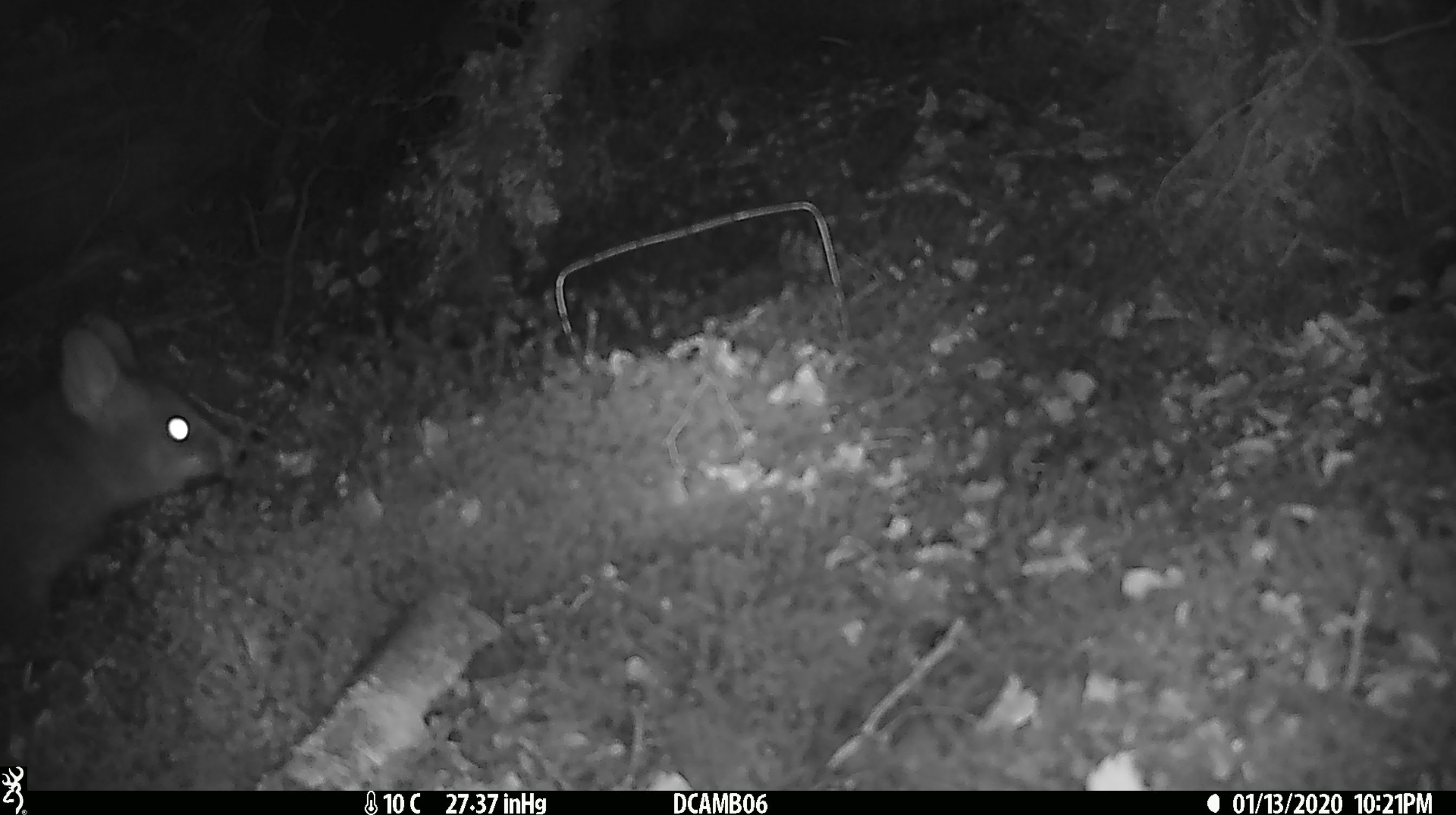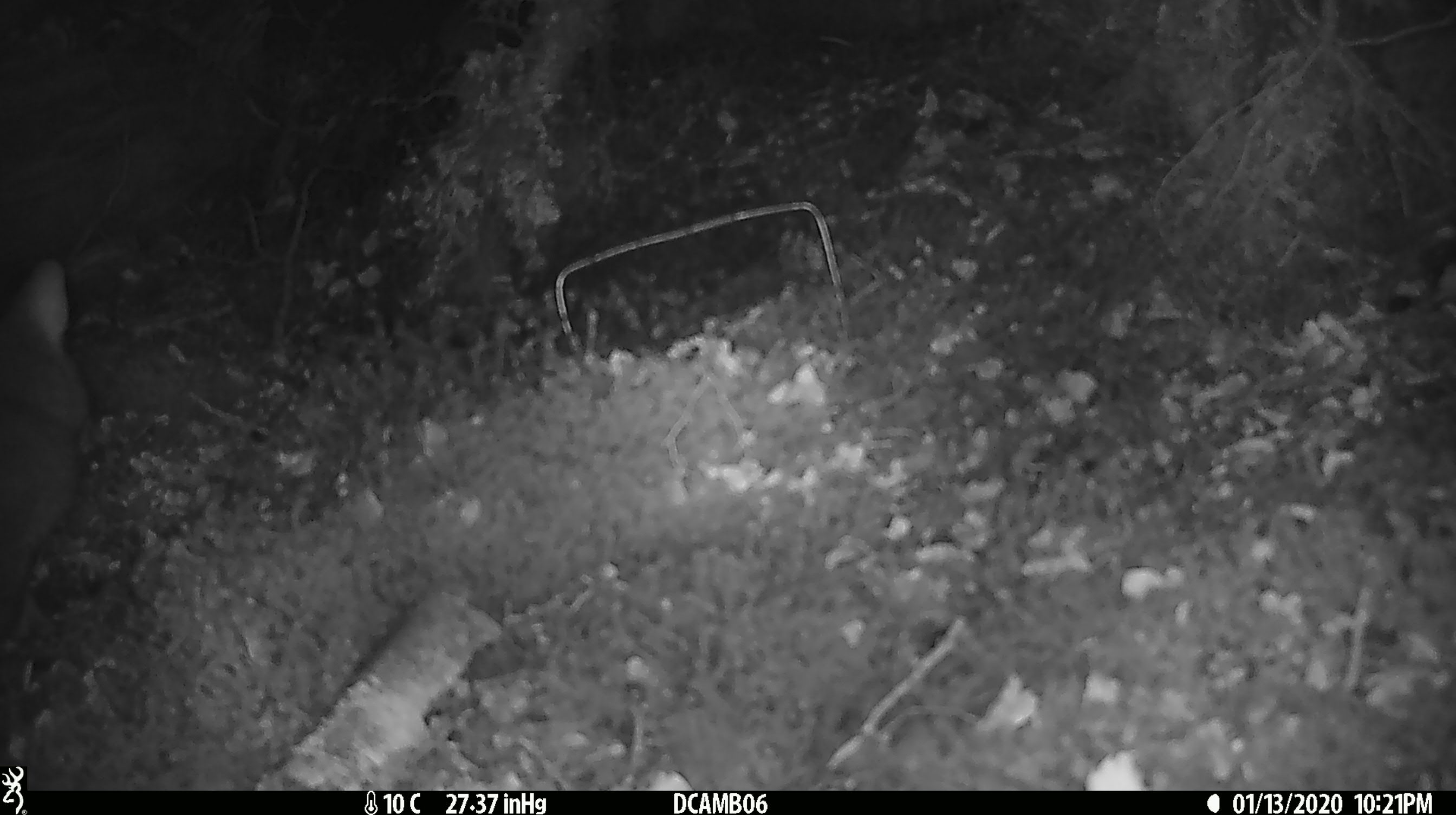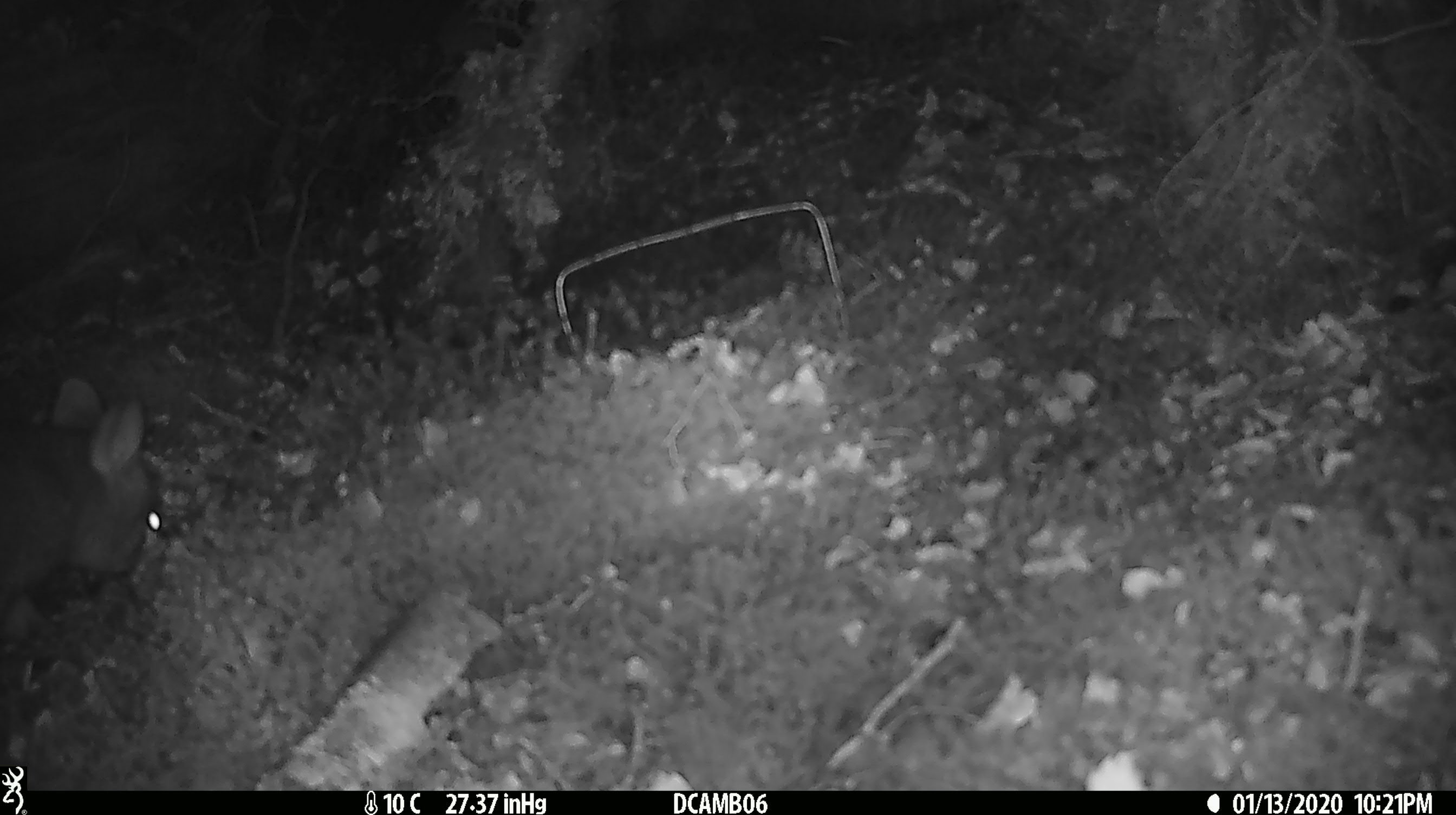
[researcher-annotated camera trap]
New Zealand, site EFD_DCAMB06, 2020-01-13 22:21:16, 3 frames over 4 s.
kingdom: Animalia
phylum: Chordata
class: Mammalia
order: Diprotodontia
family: Phalangeridae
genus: Trichosurus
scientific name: Trichosurus vulpecula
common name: common brushtail possum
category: possum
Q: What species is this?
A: Possum (common brushtail possum) (Trichosurus vulpecula).